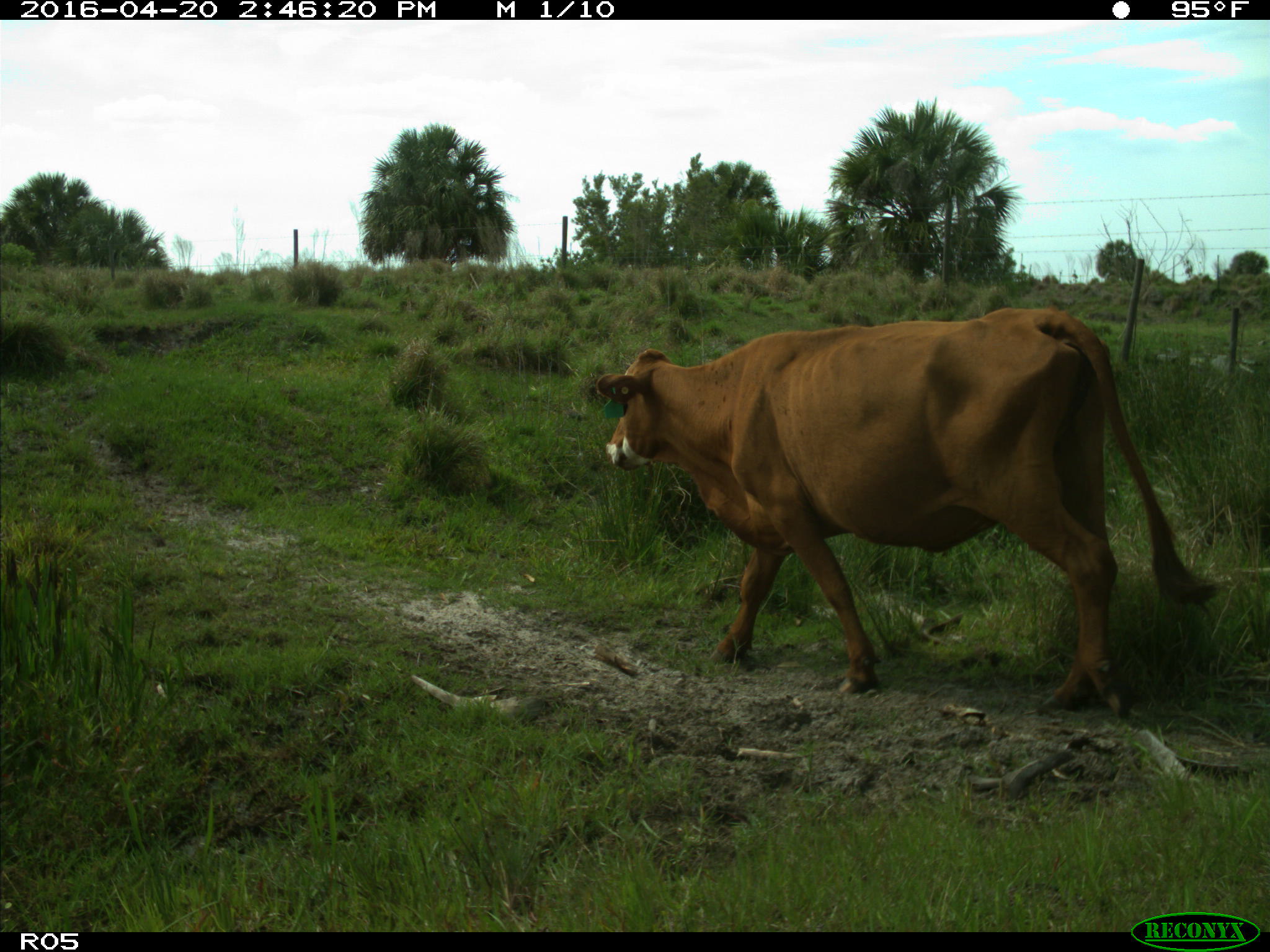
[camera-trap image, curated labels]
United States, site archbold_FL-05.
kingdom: Animalia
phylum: Chordata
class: Mammalia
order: Artiodactyla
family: Bovidae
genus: Bos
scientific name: Bos taurus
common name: domestic cow